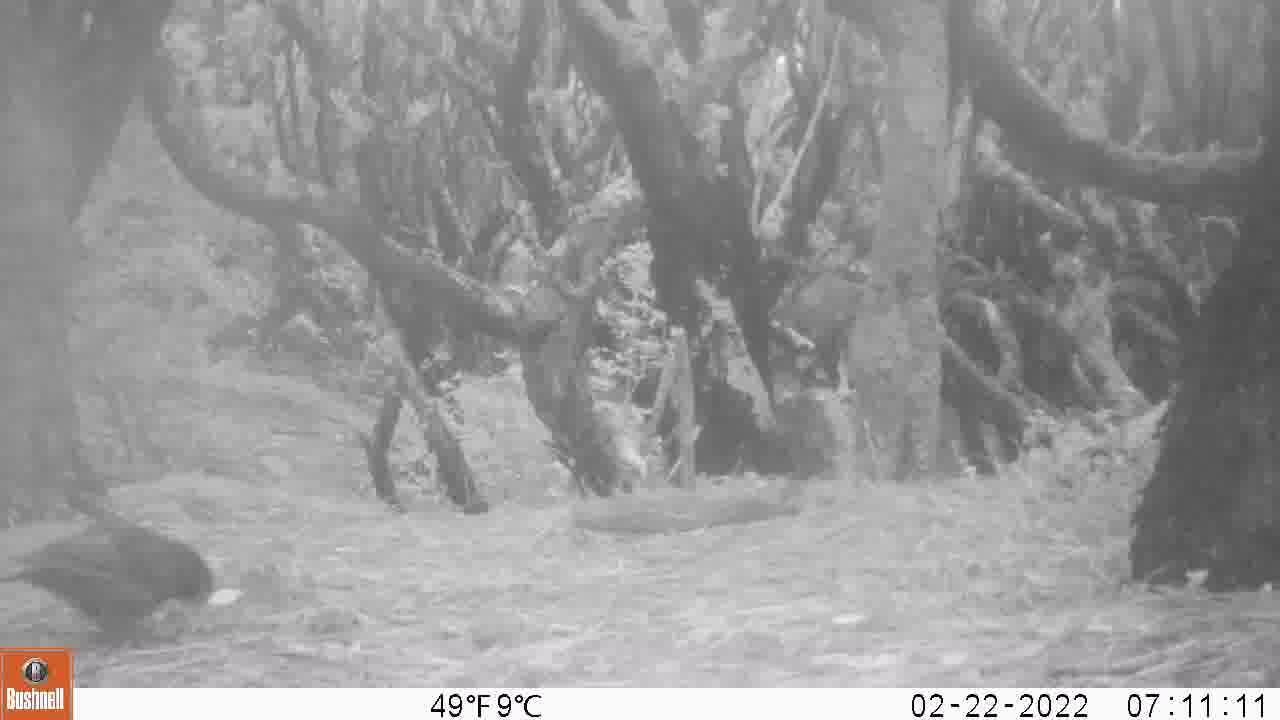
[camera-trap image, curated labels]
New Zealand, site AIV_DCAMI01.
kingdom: Animalia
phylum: Chordata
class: Aves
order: Passeriformes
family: Turdidae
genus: Turdus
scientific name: Turdus merula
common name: eurasian blackbird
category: blackbird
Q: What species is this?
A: Blackbird (eurasian blackbird) (Turdus merula).